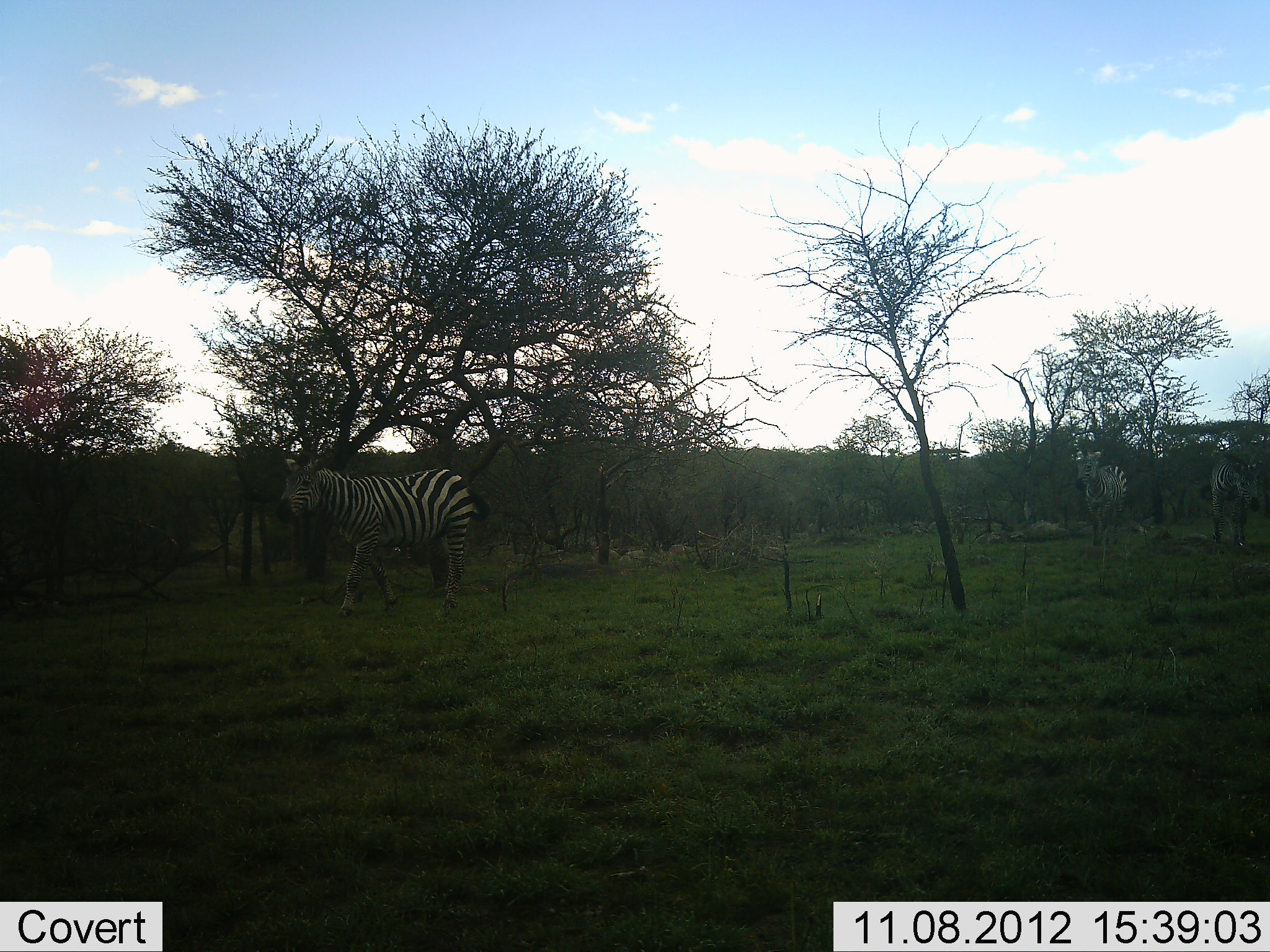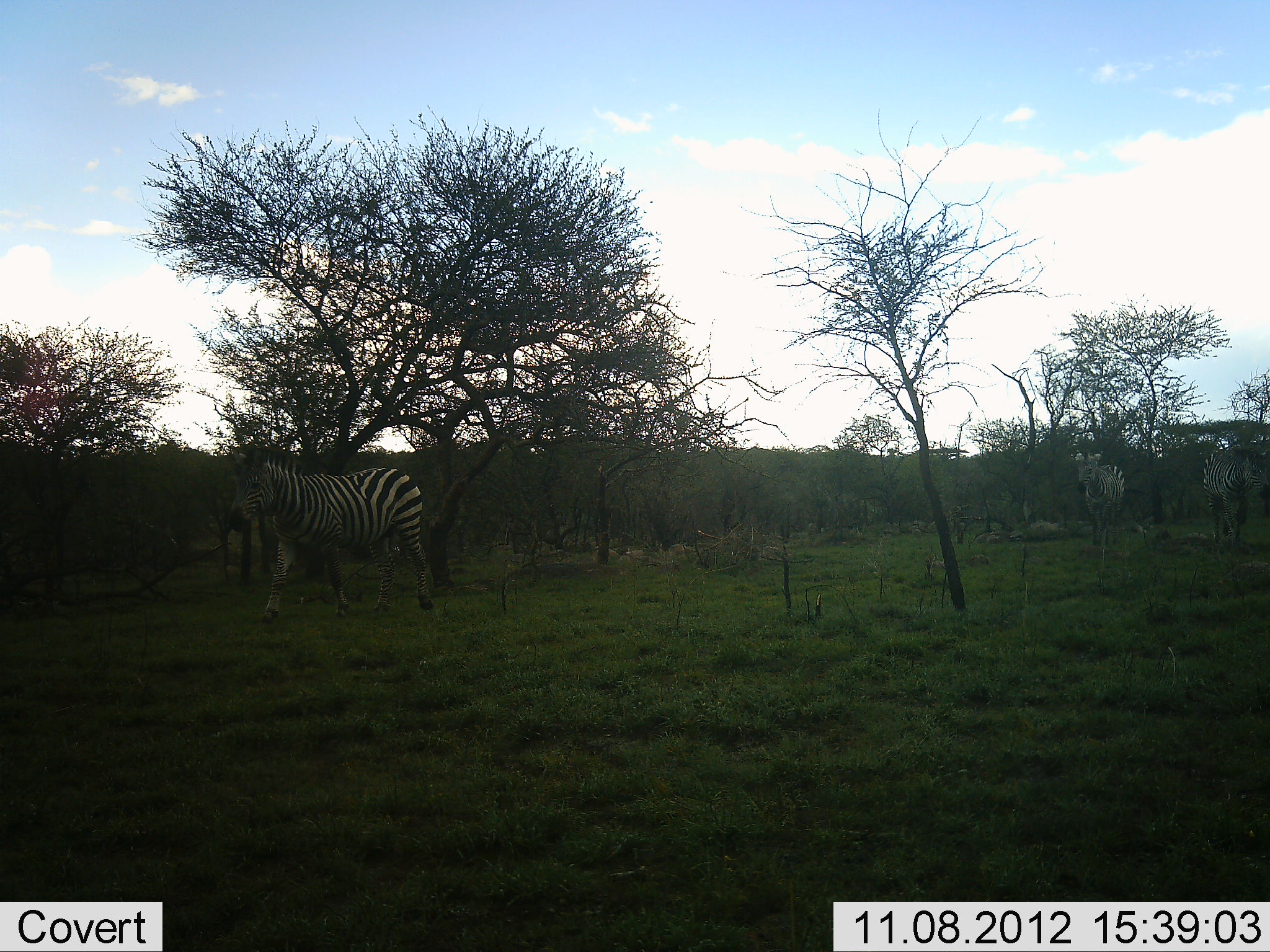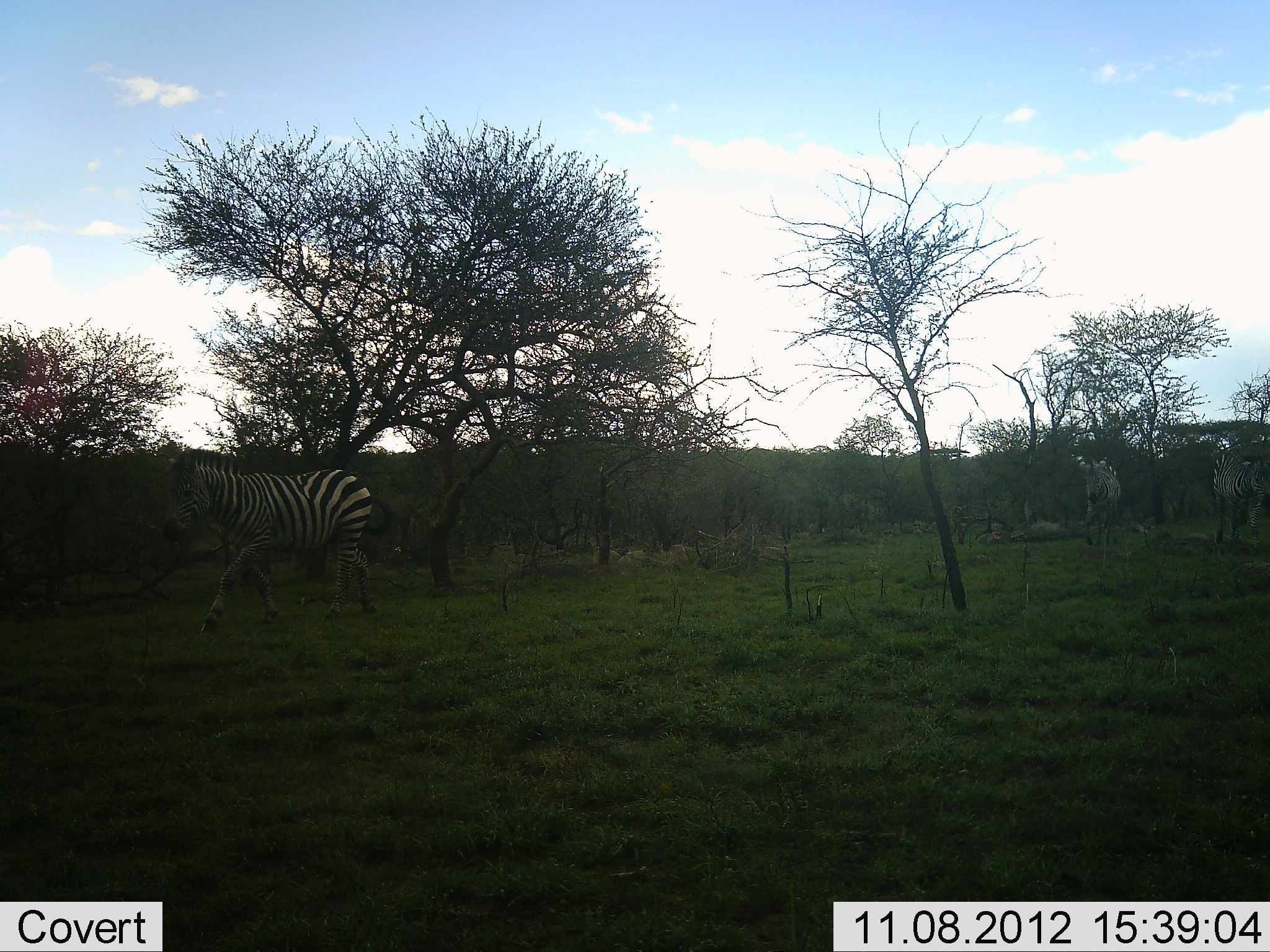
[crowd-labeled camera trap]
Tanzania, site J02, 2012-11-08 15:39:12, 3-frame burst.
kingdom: Animalia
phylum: Chordata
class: Mammalia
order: Perissodactyla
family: Equidae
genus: Equus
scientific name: Equus quagga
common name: plains zebra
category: zebra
Zebra (plains zebra) (Equus quagga), count 3. Behavior (volunteer vote fractions): standing 20%, resting 0%, moving 100%, interacting 10%. Young present (vote fraction): 0%. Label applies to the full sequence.